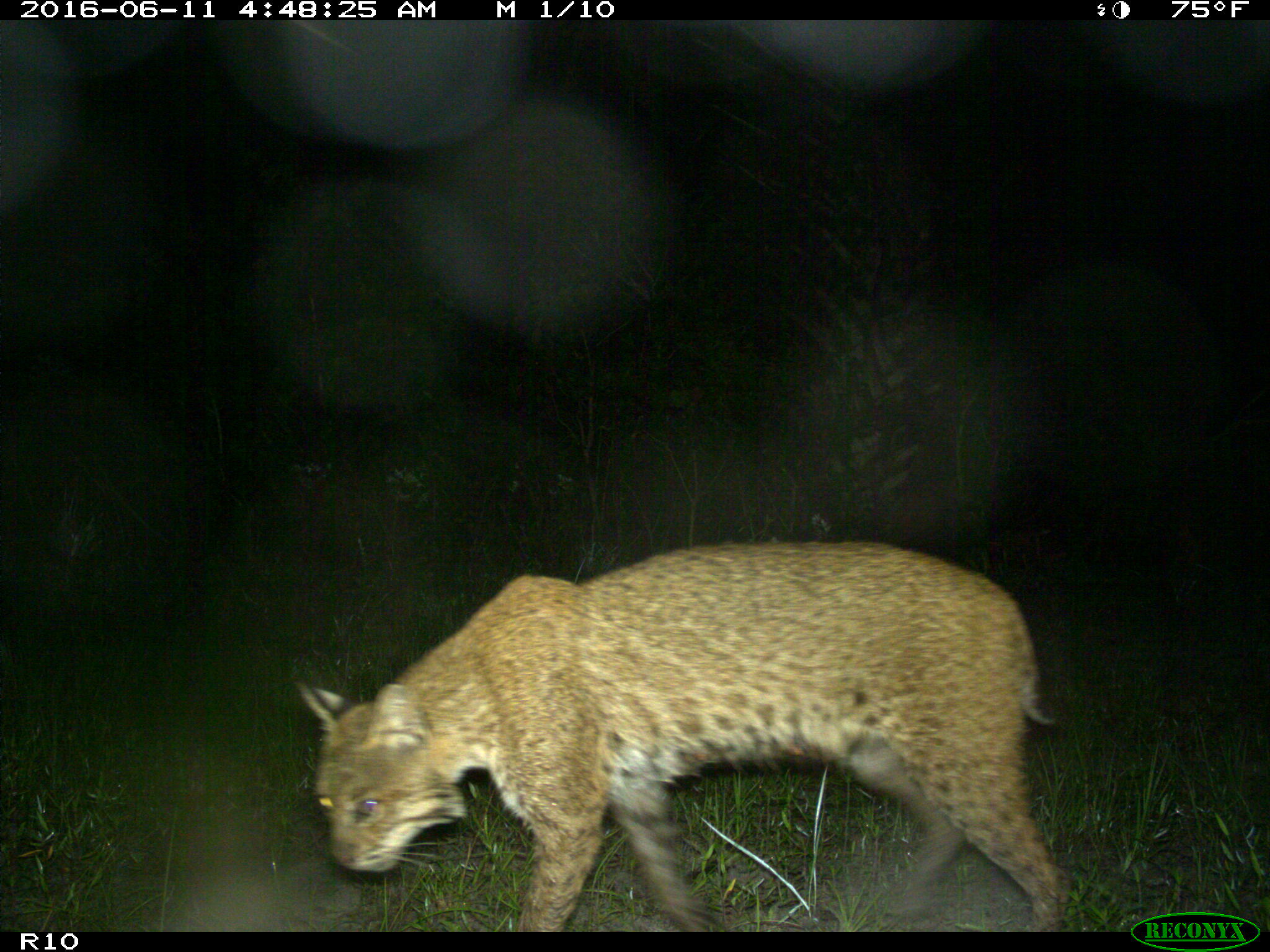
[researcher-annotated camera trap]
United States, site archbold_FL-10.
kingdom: Animalia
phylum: Chordata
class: Mammalia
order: Carnivora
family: Felidae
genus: Lynx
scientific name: Lynx rufus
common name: bobcat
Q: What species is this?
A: Lynx rufus (bobcat).